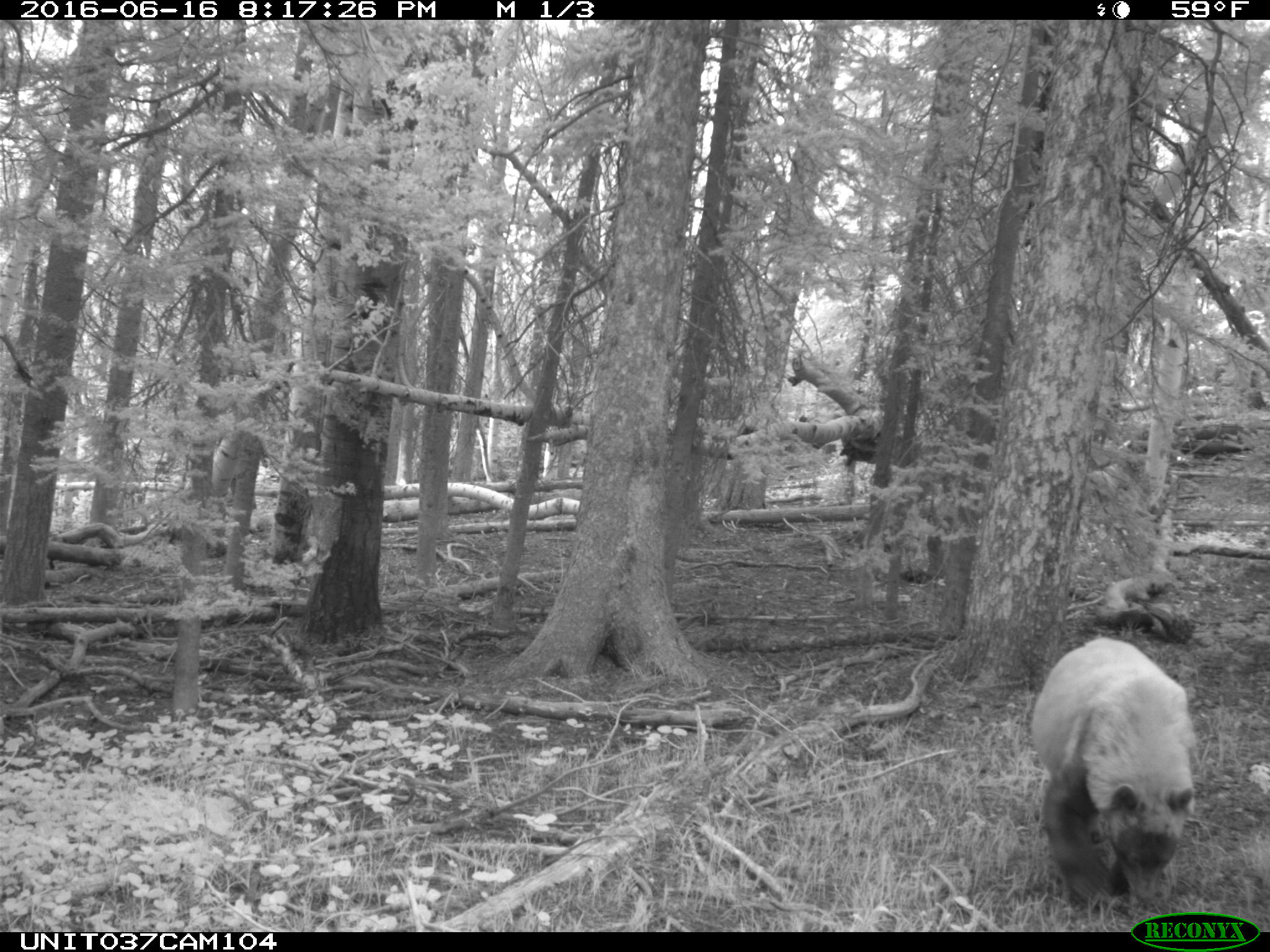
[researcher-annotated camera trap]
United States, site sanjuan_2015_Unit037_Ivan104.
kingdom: Animalia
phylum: Chordata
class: Mammalia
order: Carnivora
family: Ursidae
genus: Ursus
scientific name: Ursus americanus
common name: american black bear